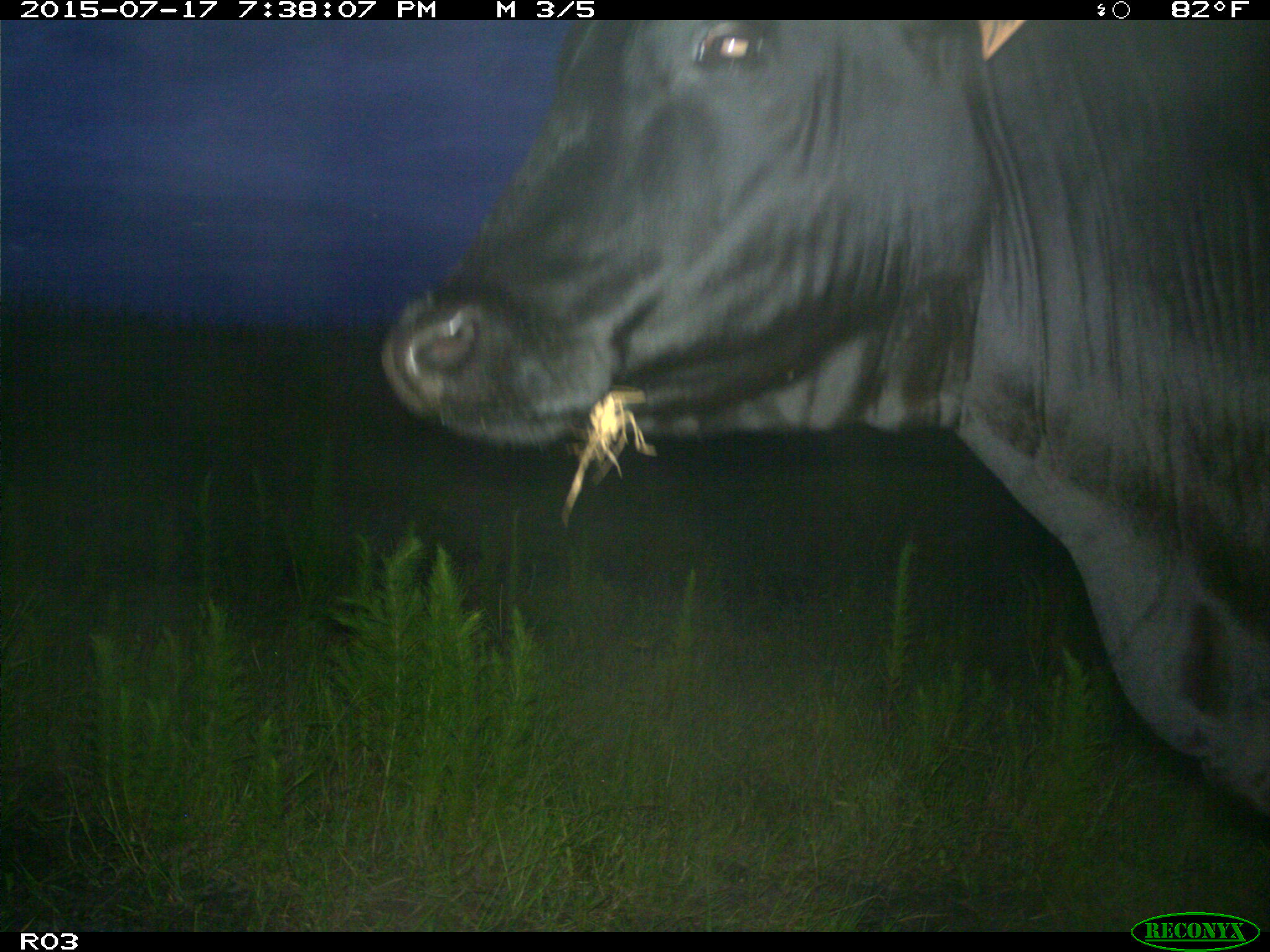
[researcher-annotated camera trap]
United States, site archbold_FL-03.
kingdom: Animalia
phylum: Chordata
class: Mammalia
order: Artiodactyla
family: Bovidae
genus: Bos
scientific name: Bos taurus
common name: domestic cow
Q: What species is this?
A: Bos taurus (domestic cow).